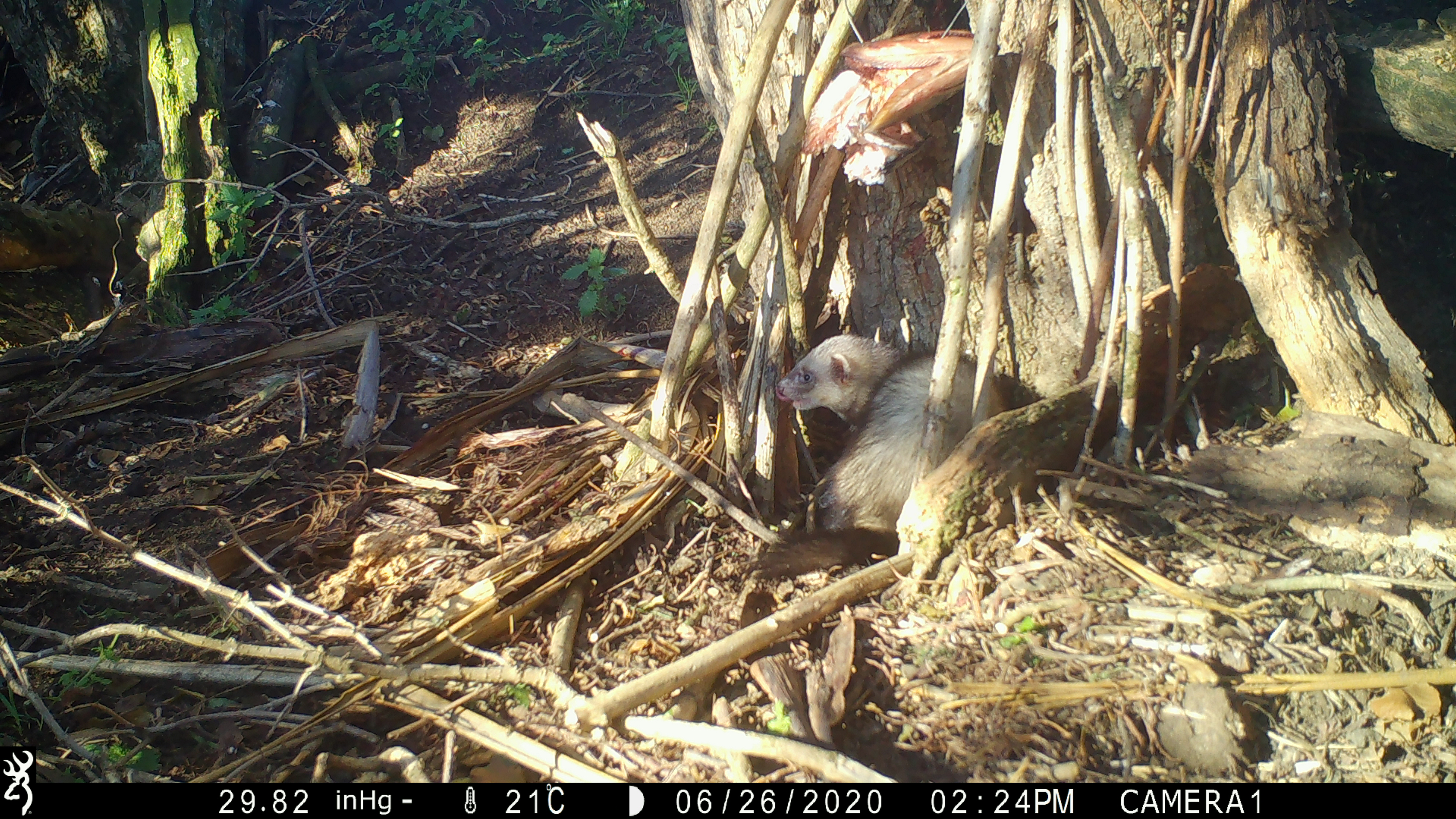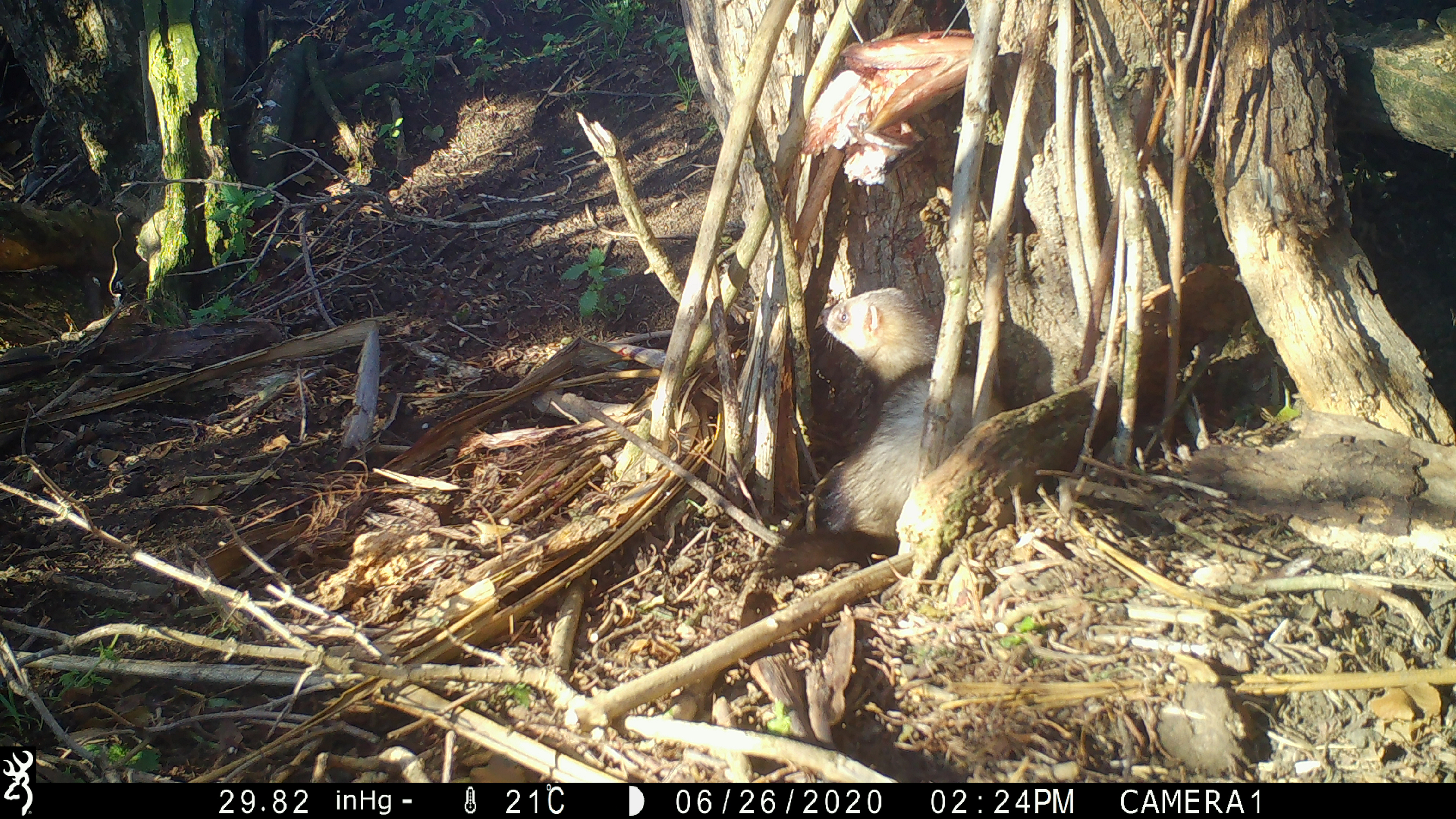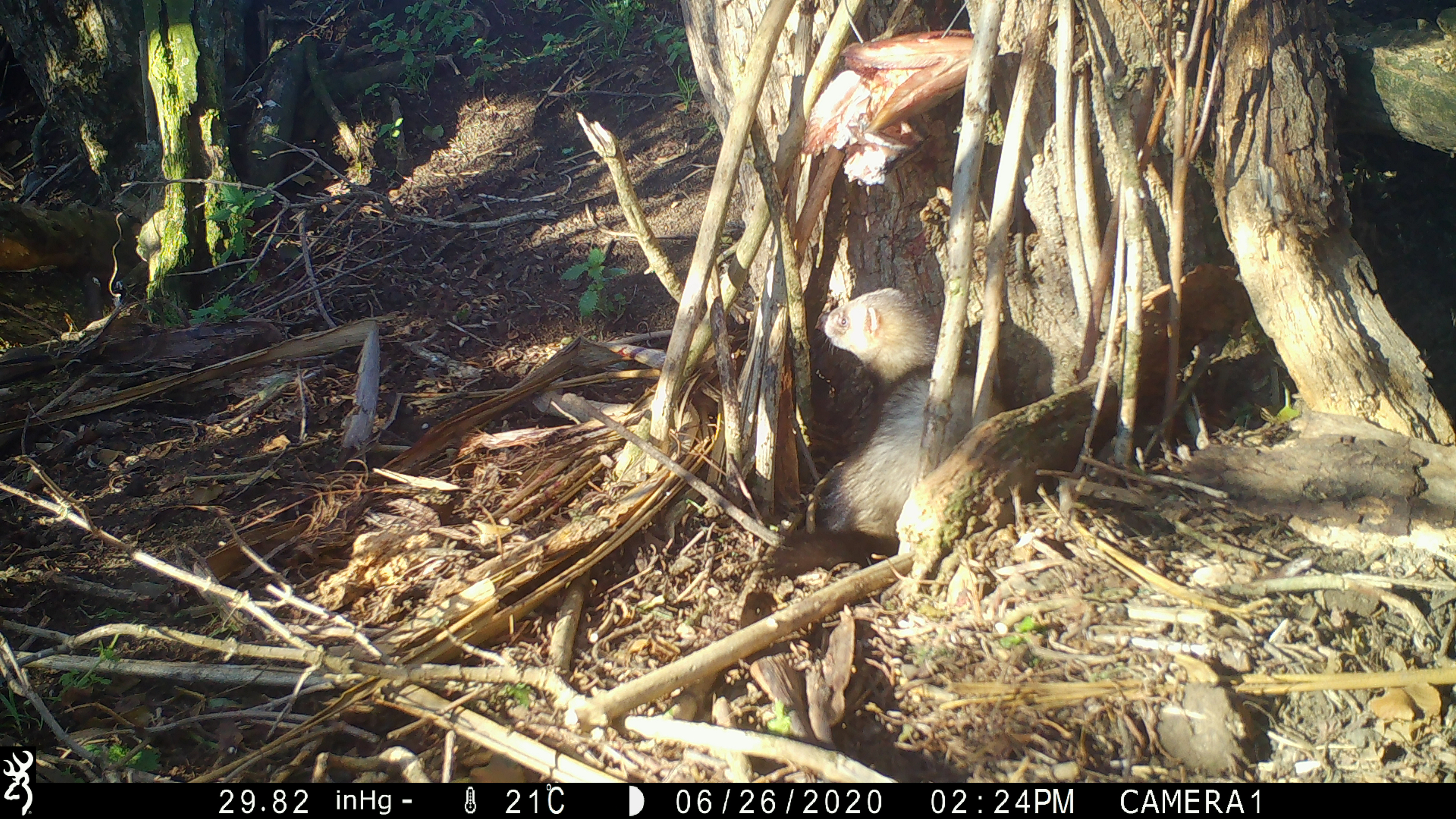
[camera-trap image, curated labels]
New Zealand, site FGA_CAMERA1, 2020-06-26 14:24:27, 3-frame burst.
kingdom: Animalia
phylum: Chordata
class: Mammalia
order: Carnivora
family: Mustelidae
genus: Mustela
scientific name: Mustela furo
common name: ferret